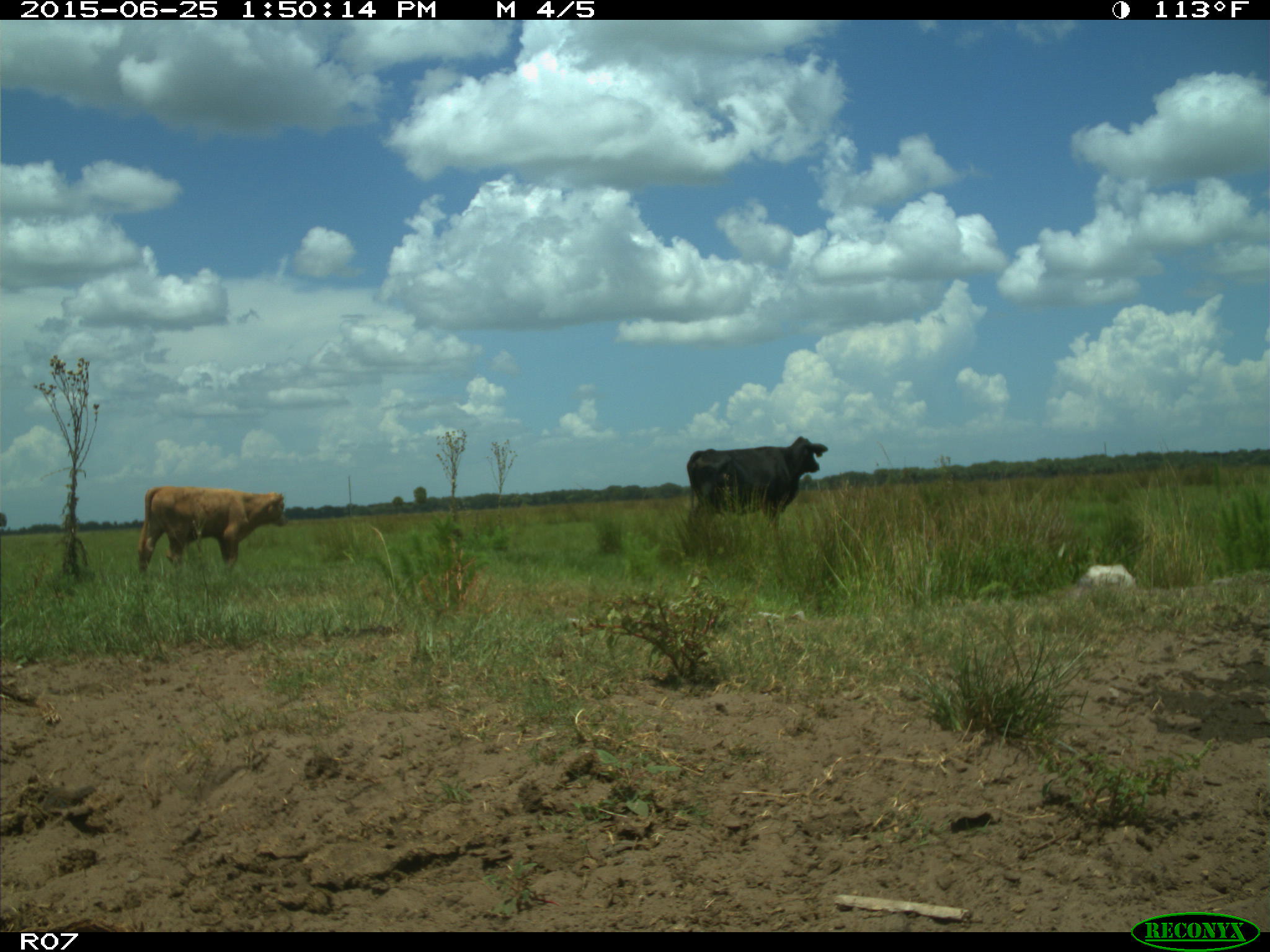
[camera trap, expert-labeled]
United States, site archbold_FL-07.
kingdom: Animalia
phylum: Chordata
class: Mammalia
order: Artiodactyla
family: Bovidae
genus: Bos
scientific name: Bos taurus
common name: domestic cow